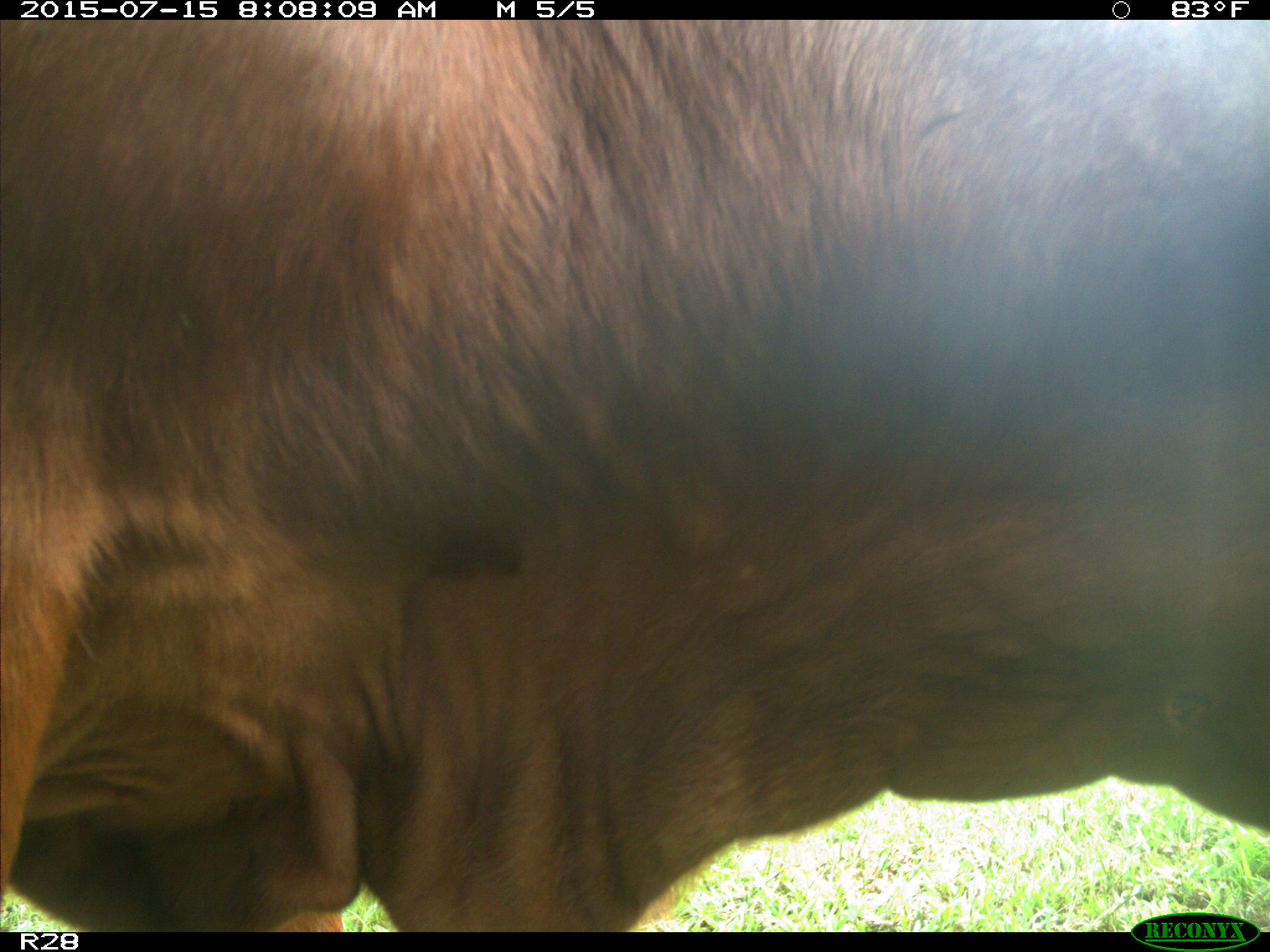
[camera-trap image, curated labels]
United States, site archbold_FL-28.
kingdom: Animalia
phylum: Chordata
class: Mammalia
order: Artiodactyla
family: Bovidae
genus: Bos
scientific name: Bos taurus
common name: domestic cow